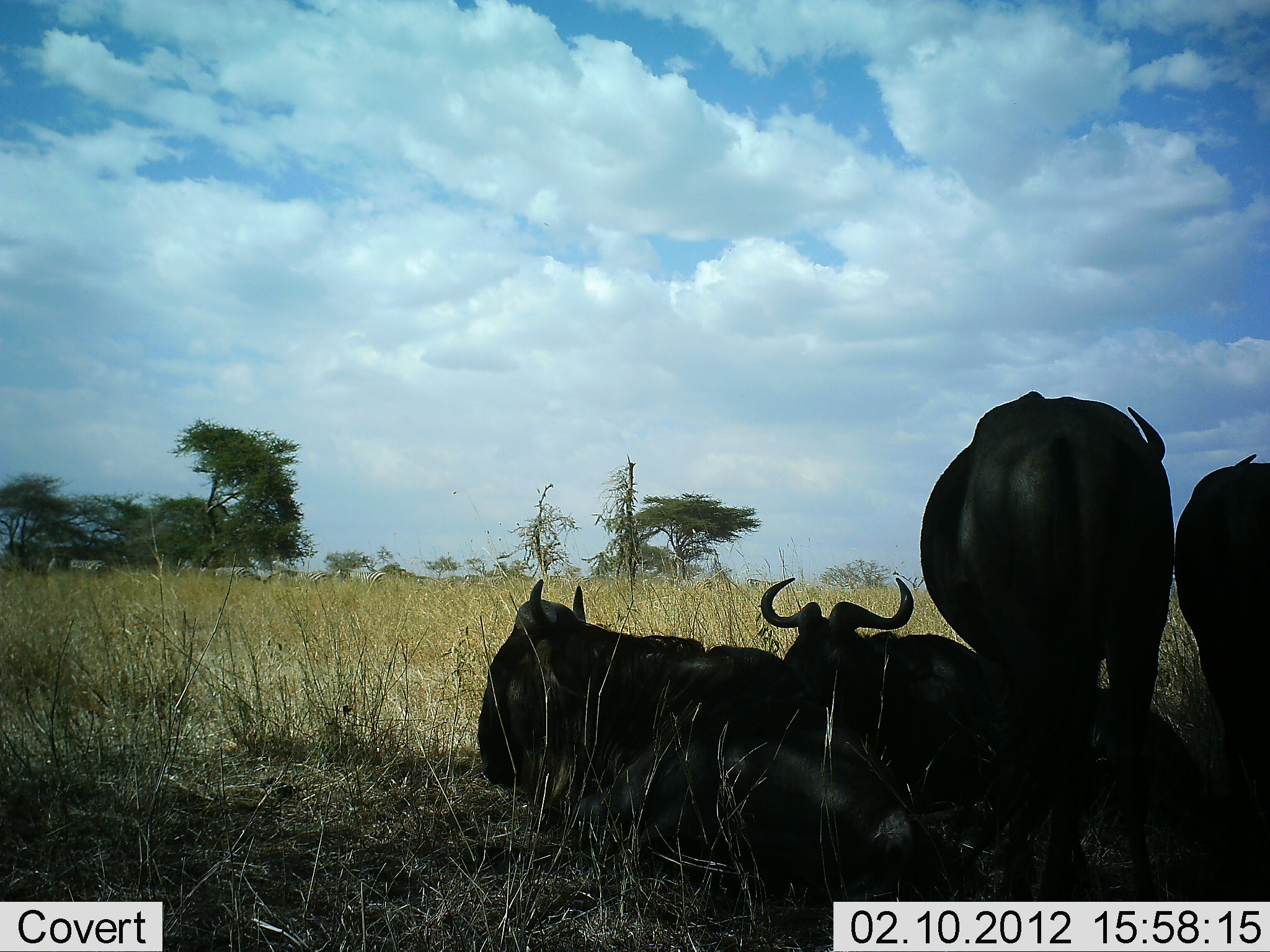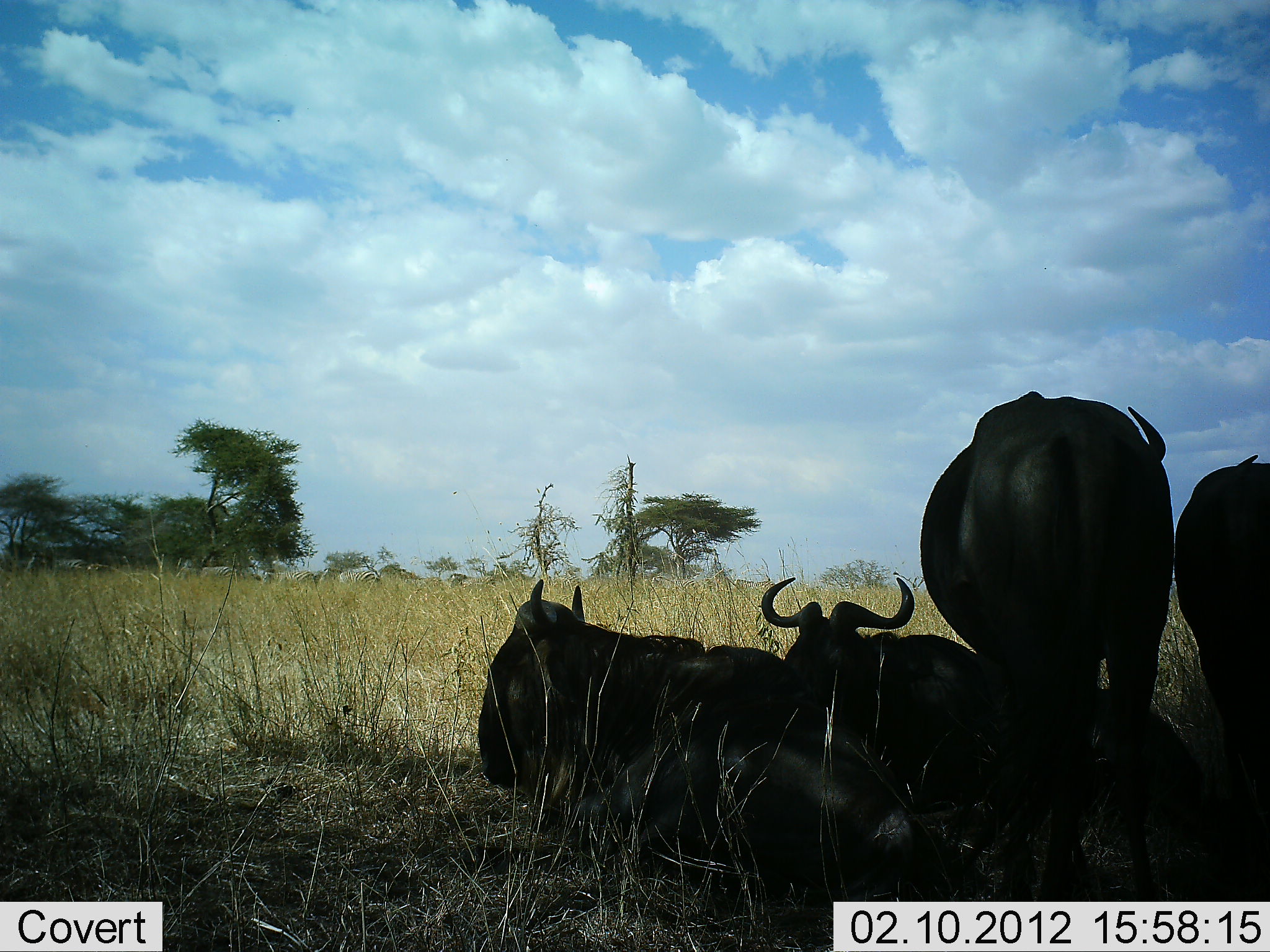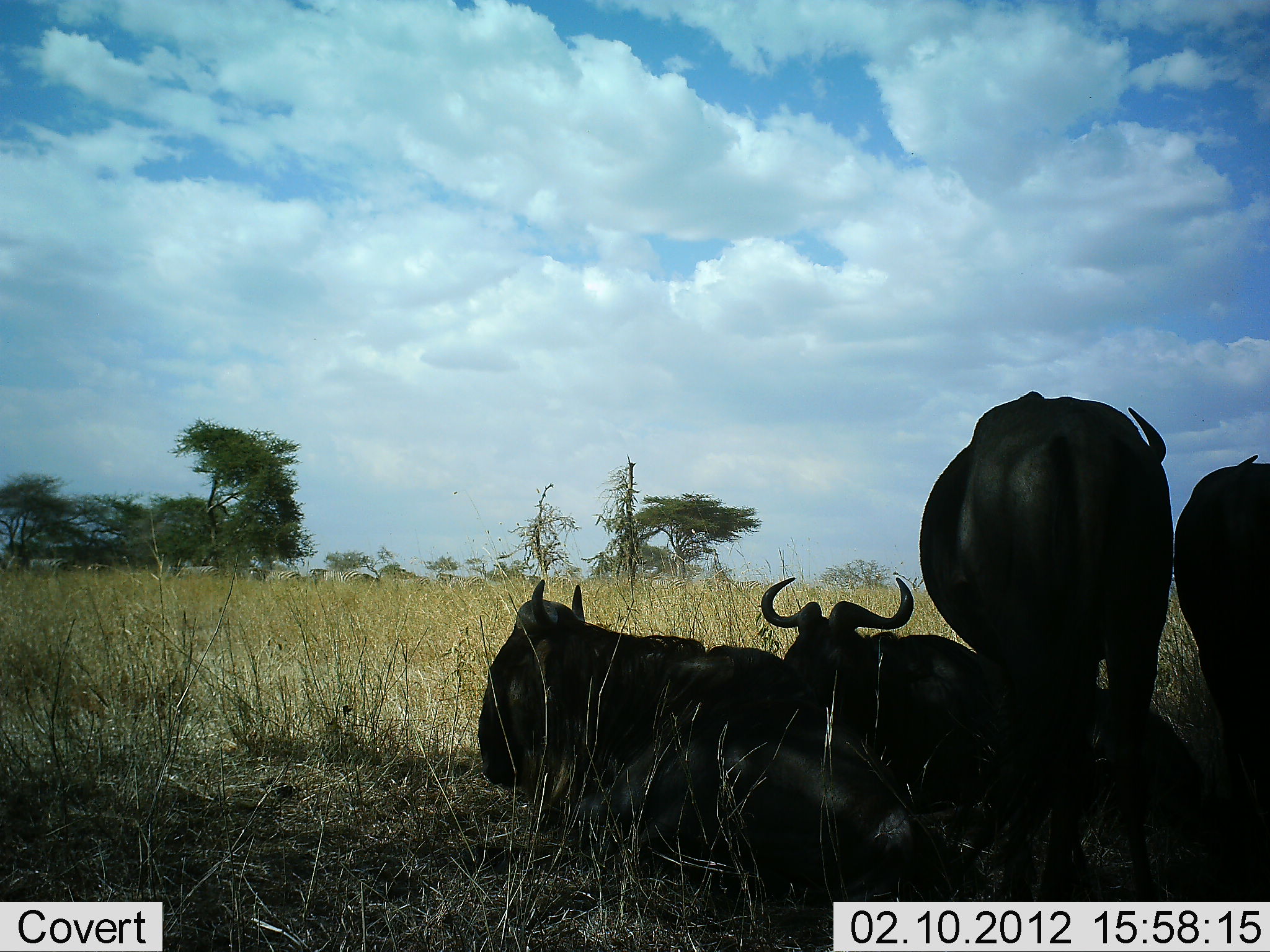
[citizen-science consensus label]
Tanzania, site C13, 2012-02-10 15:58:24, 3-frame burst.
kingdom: Animalia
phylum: Chordata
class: Mammalia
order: Artiodactyla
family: Bovidae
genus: Connochaetes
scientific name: Connochaetes taurinus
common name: blue wildebeest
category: wildebeest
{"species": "wildebeest (blue wildebeest) (Connochaetes taurinus)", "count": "4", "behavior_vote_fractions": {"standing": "63%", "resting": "96%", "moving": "19%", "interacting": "0%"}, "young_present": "0%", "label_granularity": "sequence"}